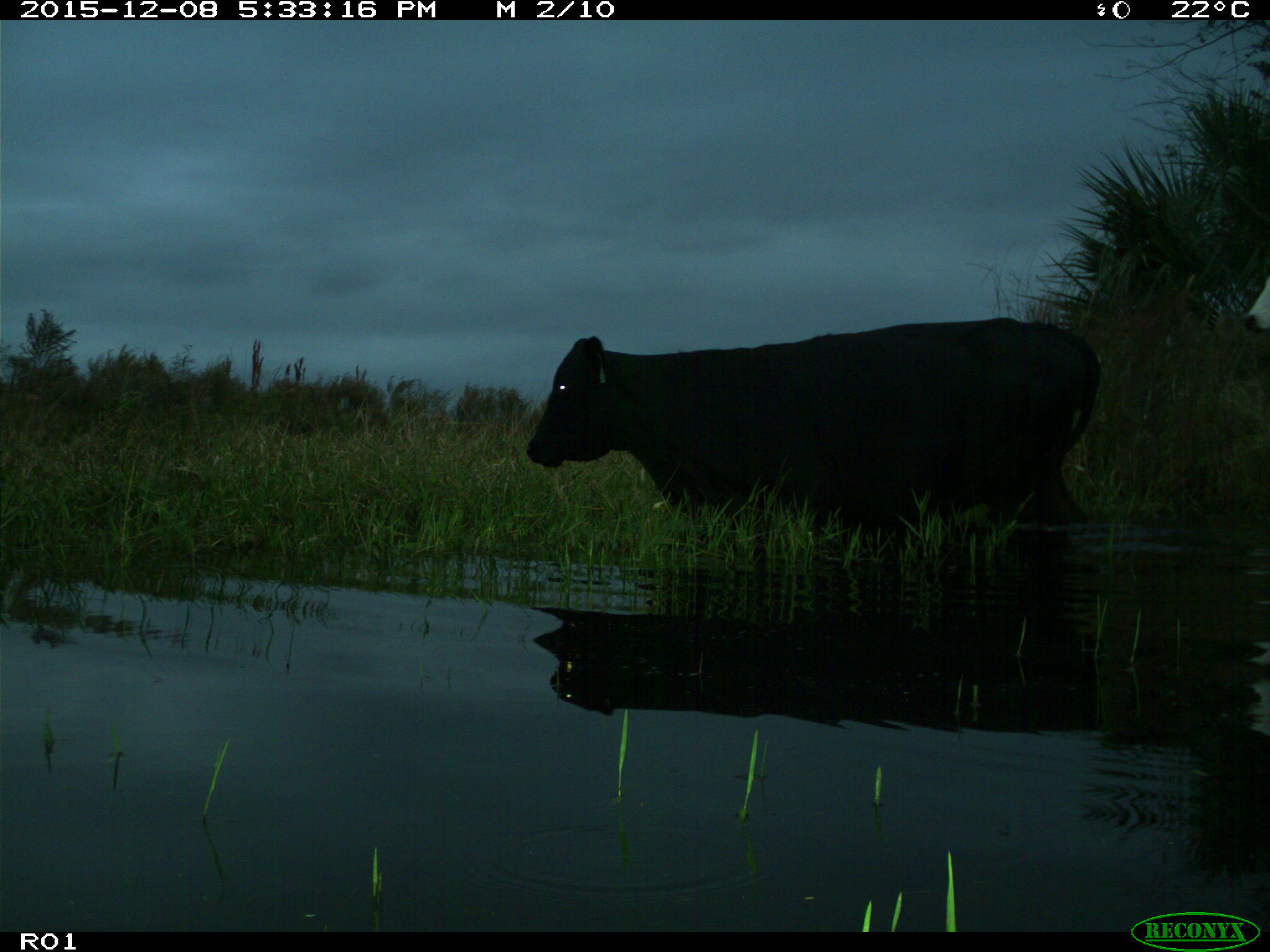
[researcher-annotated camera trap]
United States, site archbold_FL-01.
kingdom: Animalia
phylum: Chordata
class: Mammalia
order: Artiodactyla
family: Bovidae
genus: Bos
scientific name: Bos taurus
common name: domestic cow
Bos taurus (domestic cow).